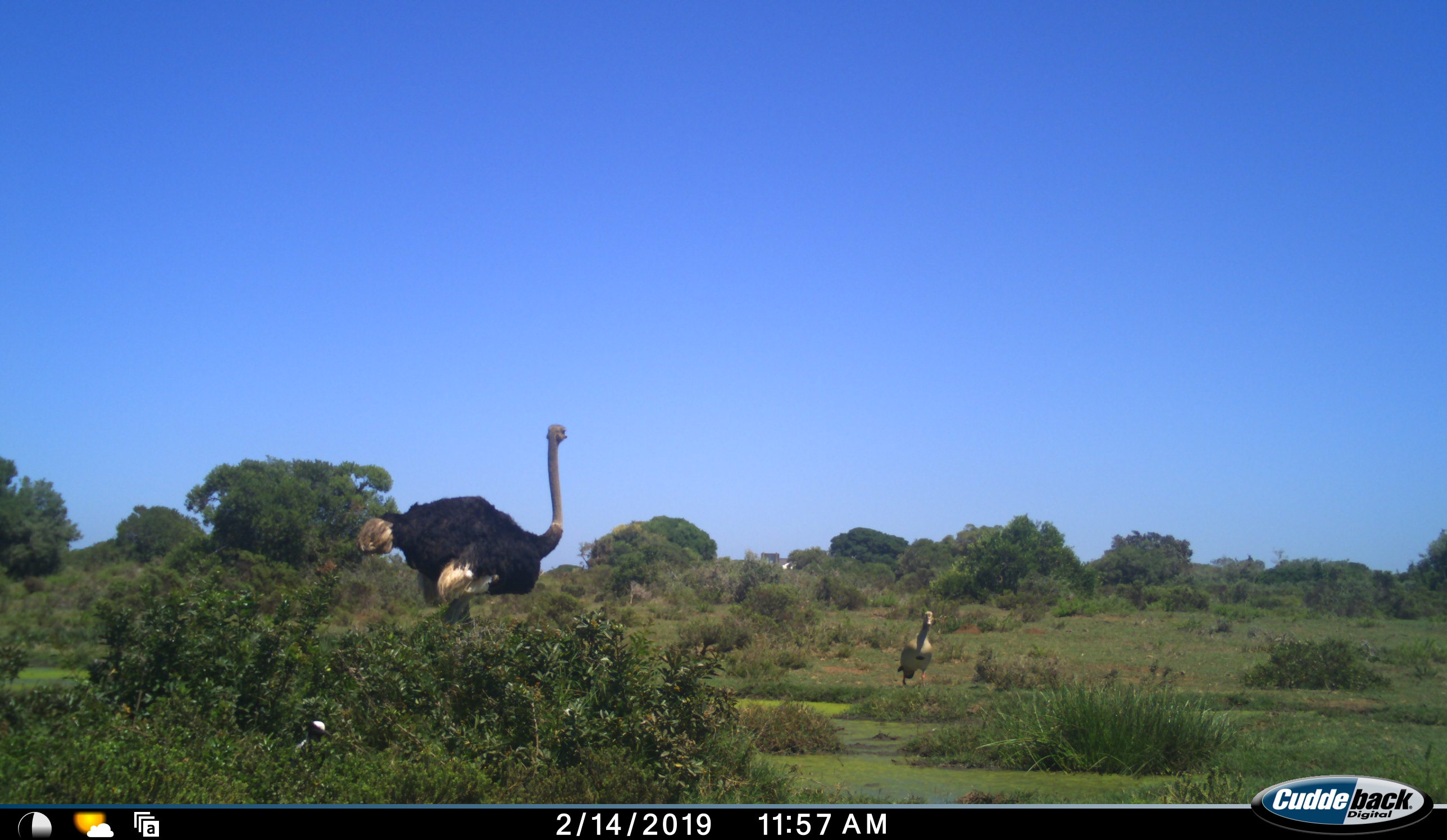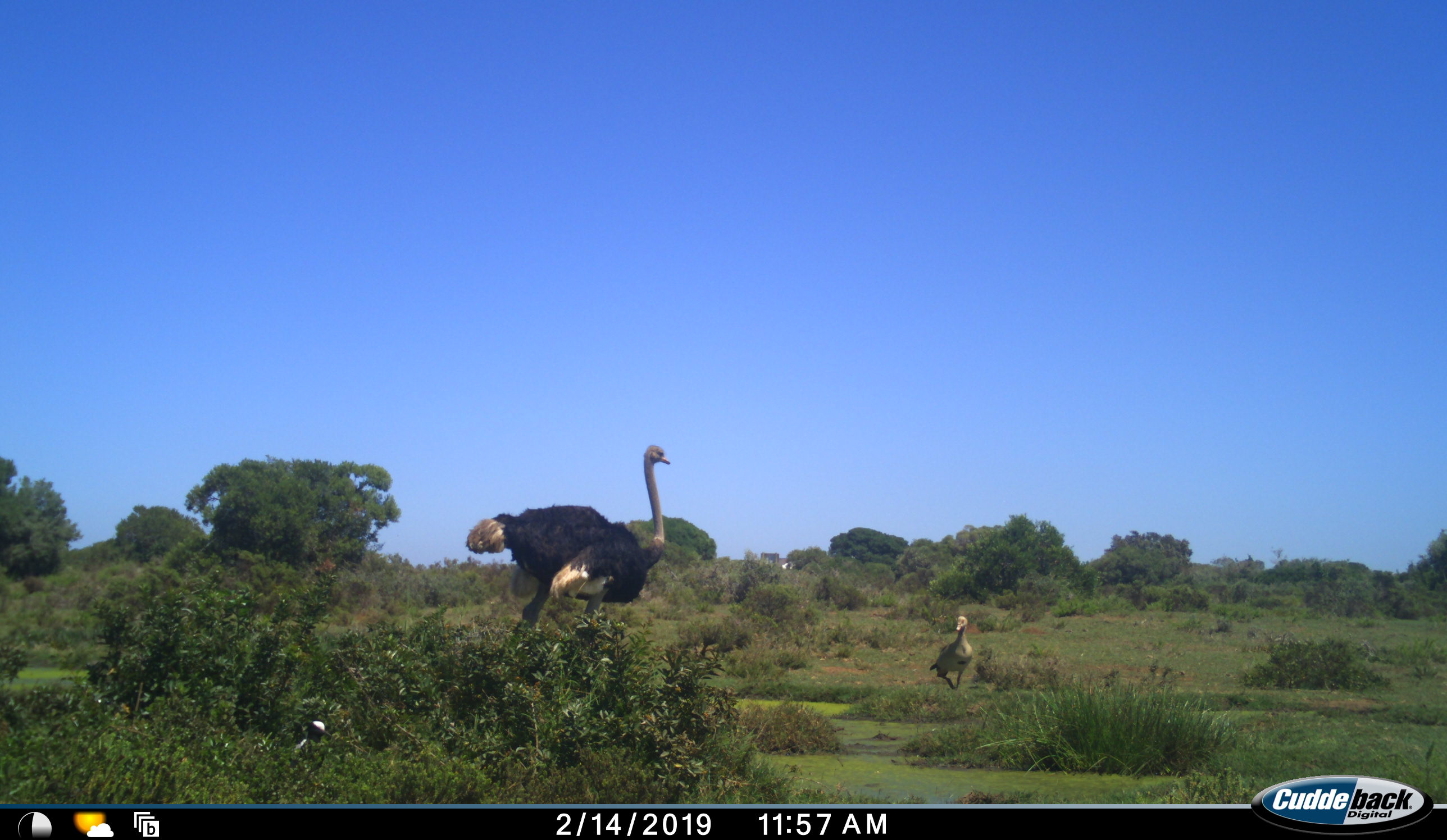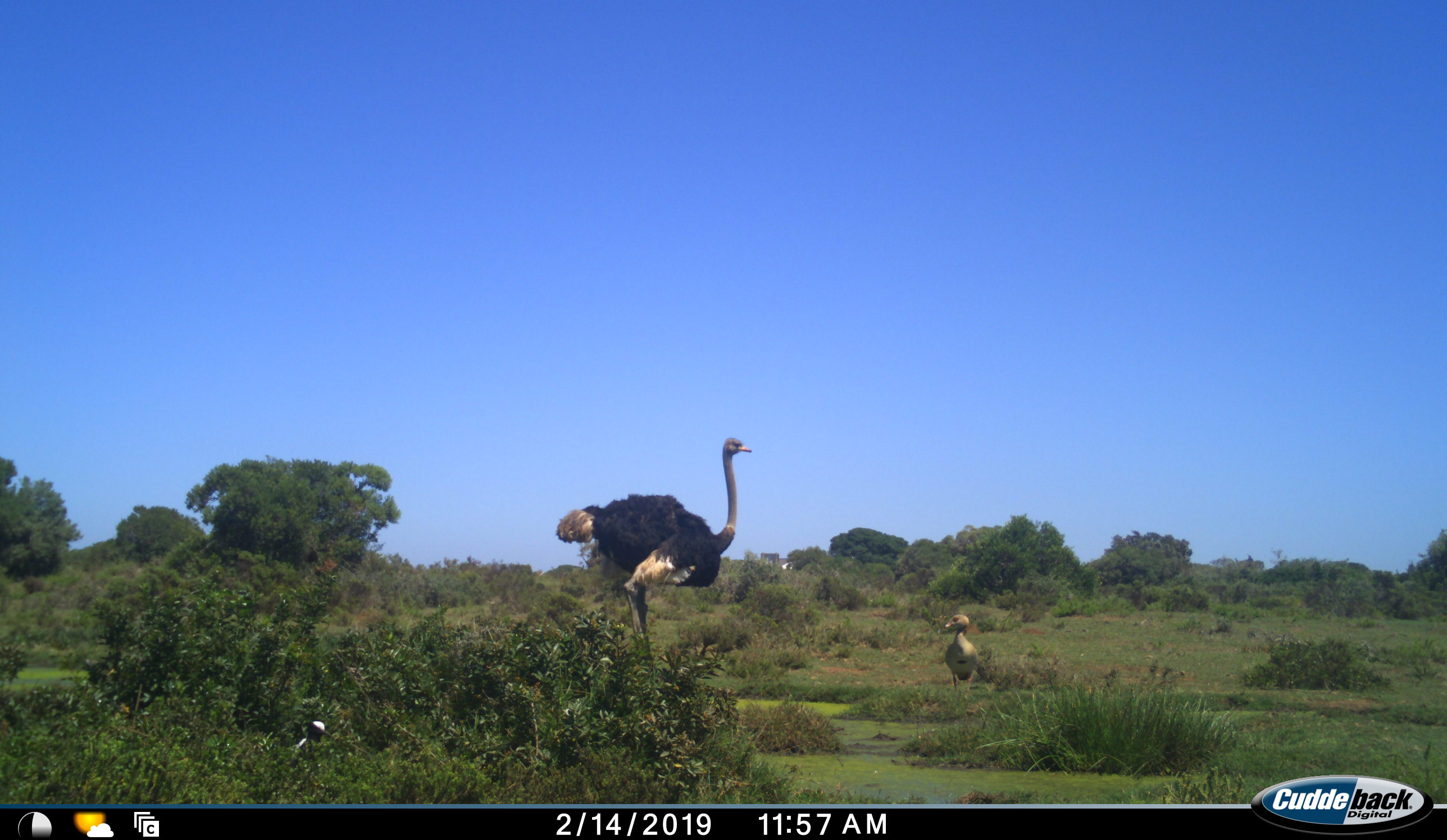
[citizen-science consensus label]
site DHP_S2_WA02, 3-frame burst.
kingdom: Animalia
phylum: Chordata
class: Aves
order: Struthioniformes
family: Struthionidae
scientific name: Struthionidae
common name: ostrich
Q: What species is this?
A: Ostrich (Struthionidae).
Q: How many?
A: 1.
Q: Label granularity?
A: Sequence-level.